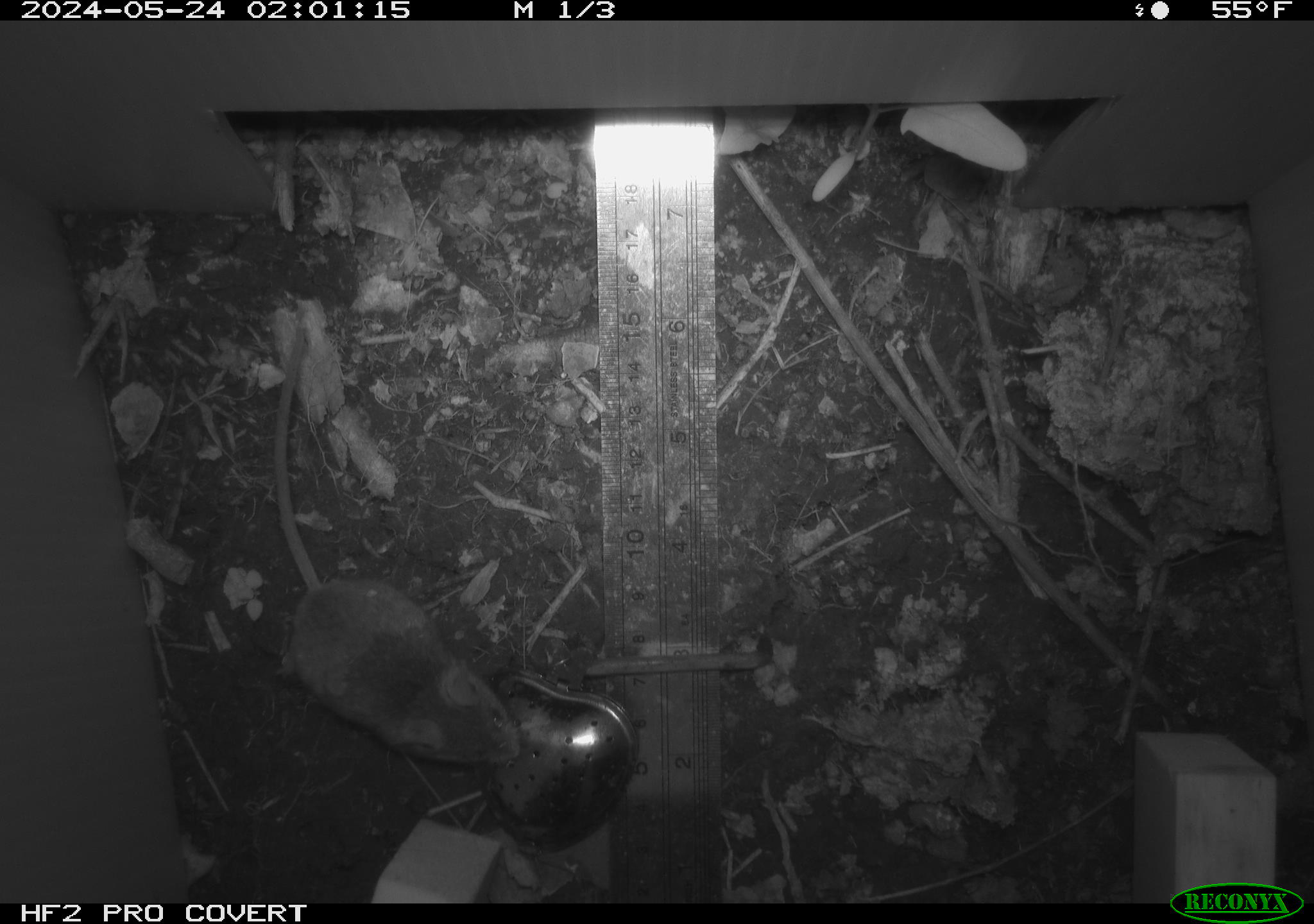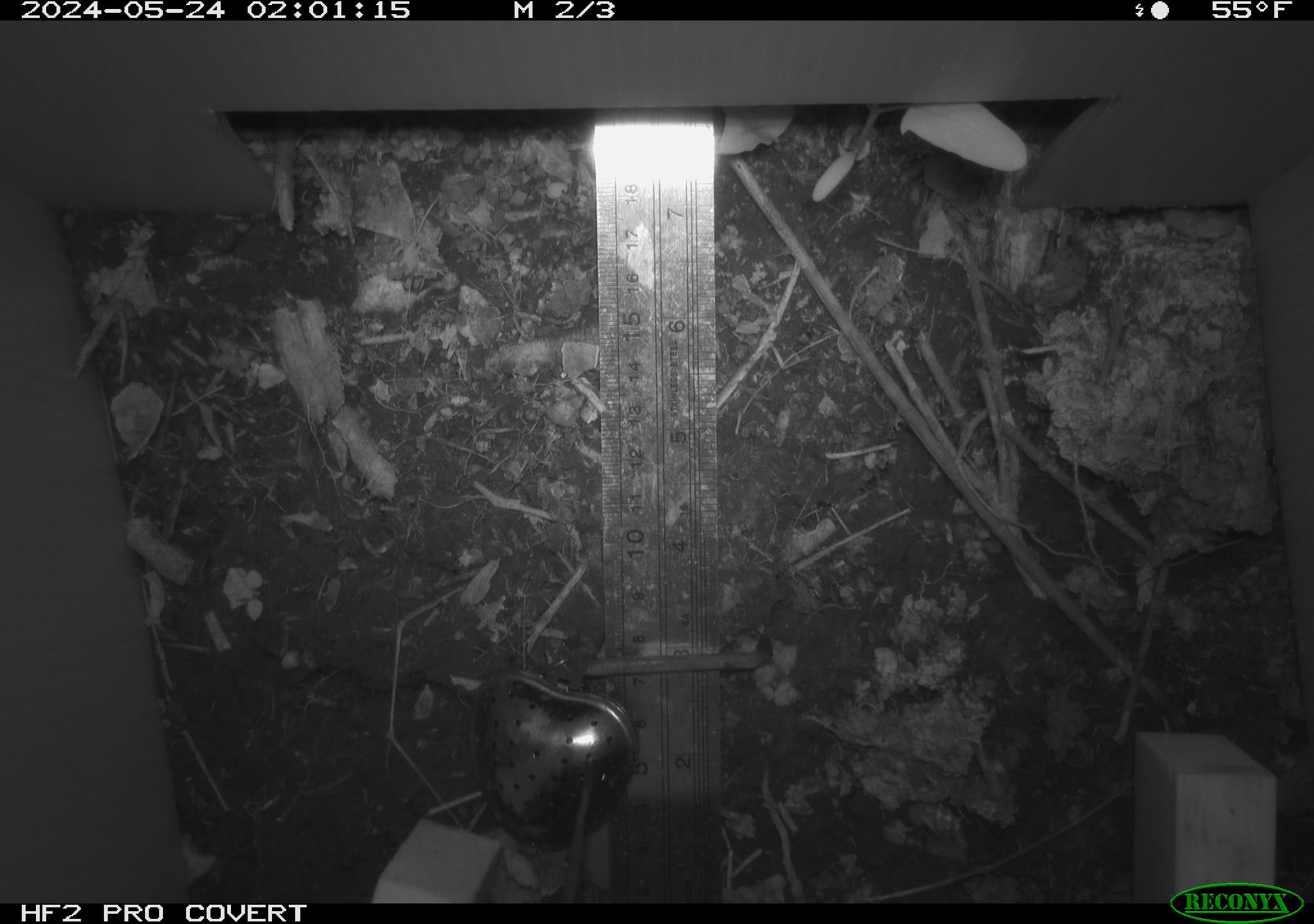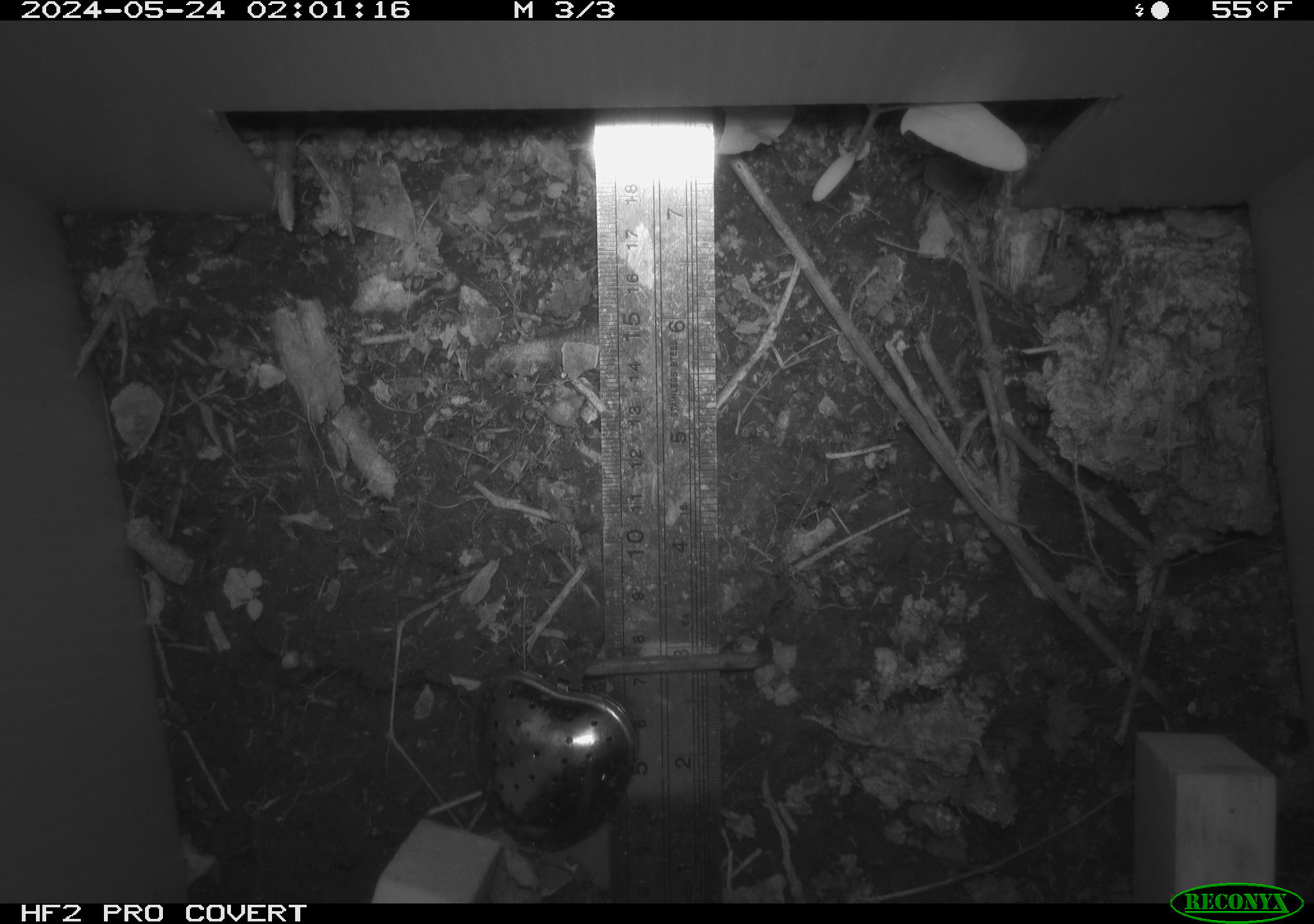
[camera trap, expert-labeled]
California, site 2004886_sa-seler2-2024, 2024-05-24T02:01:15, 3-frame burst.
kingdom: Animalia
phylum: Chordata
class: Mammalia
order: Rodentia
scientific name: Rodentia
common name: mouse species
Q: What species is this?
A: Mouse species (Rodentia).